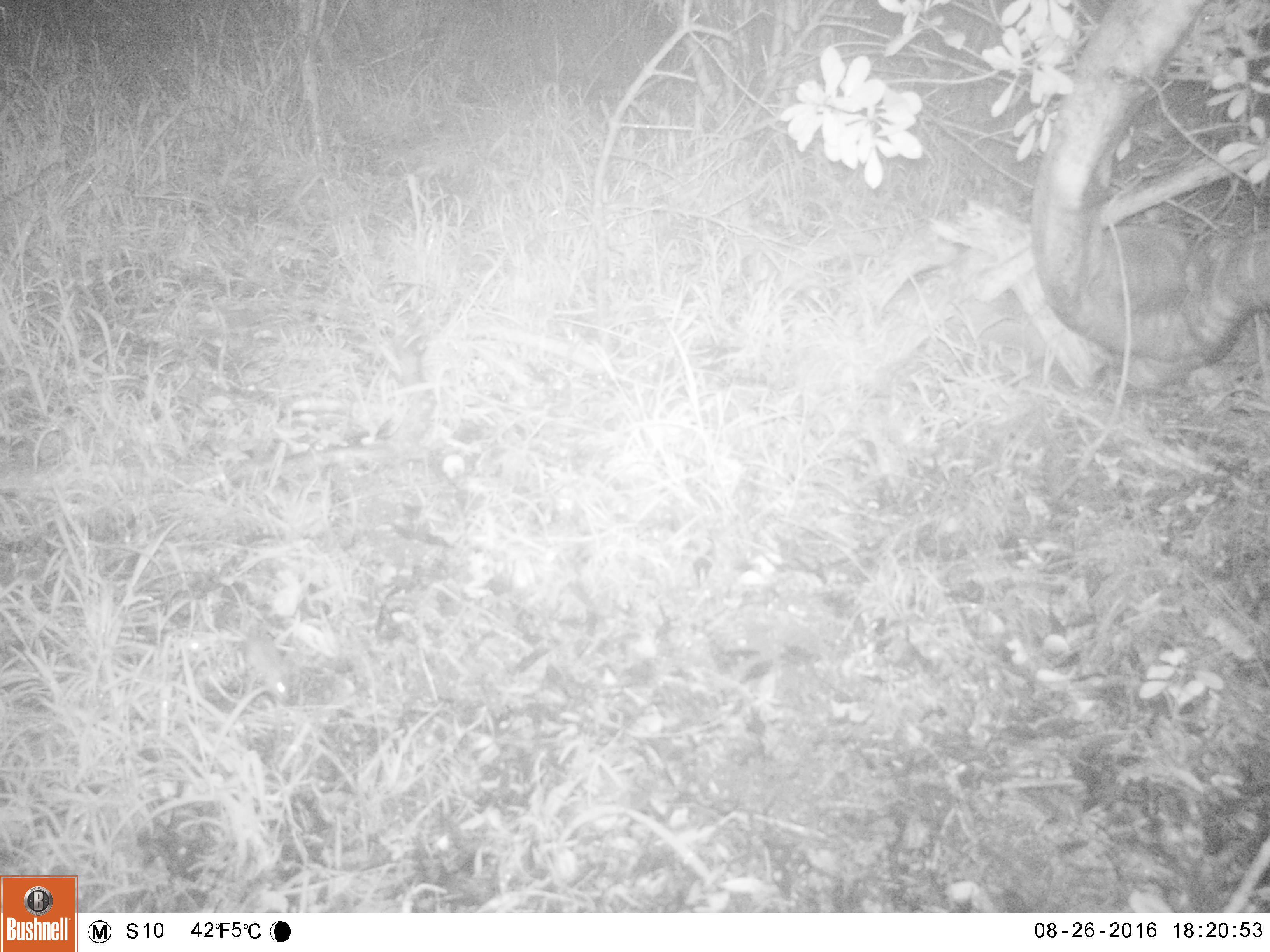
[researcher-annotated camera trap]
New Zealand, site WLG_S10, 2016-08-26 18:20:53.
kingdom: Animalia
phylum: Chordata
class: Mammalia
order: Rodentia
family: Muridae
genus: Mus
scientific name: Mus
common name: mouse